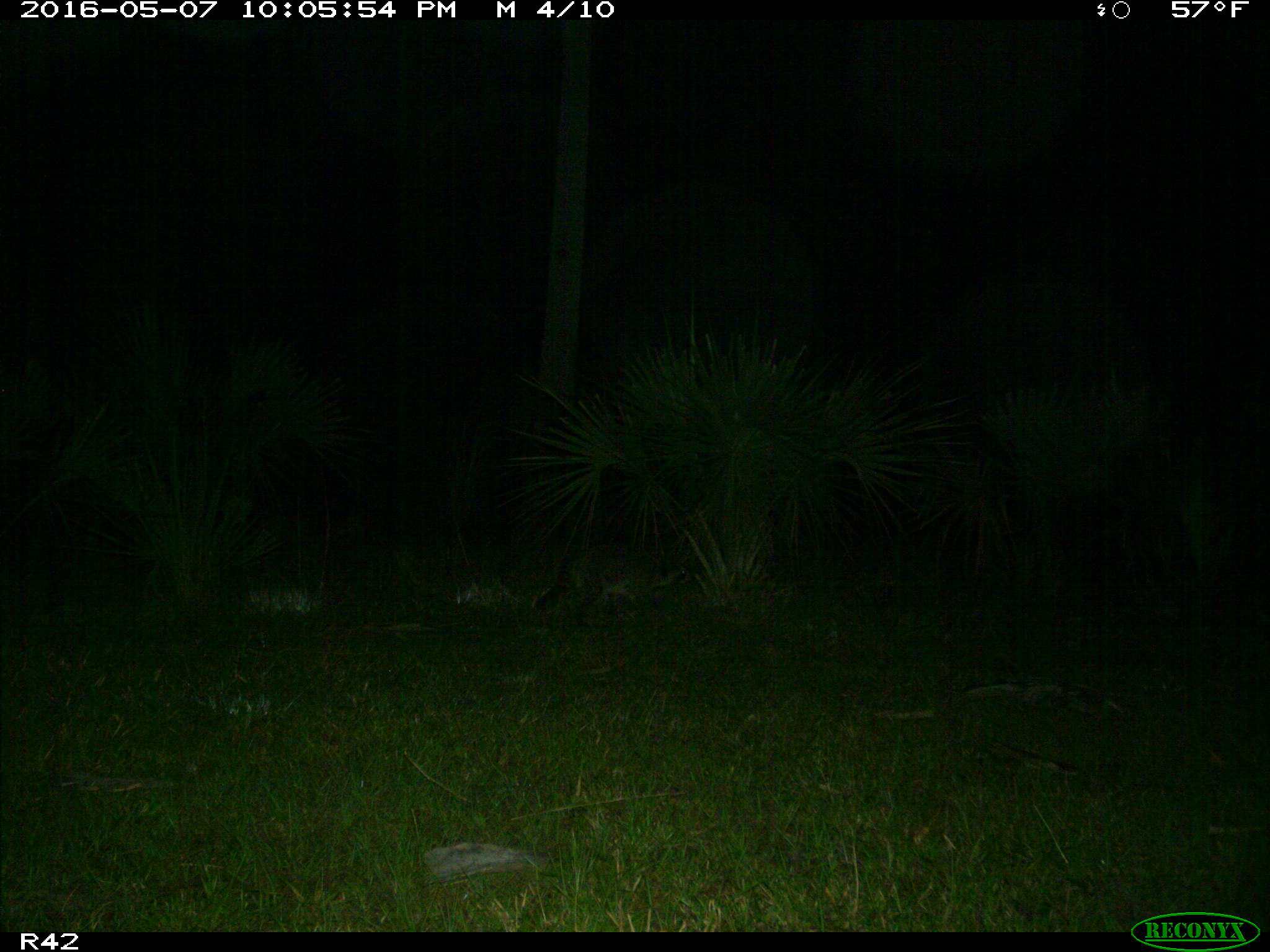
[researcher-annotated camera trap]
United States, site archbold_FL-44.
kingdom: Animalia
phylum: Chordata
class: Mammalia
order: Carnivora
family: Procyonidae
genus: Procyon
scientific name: Procyon lotor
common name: common raccoon